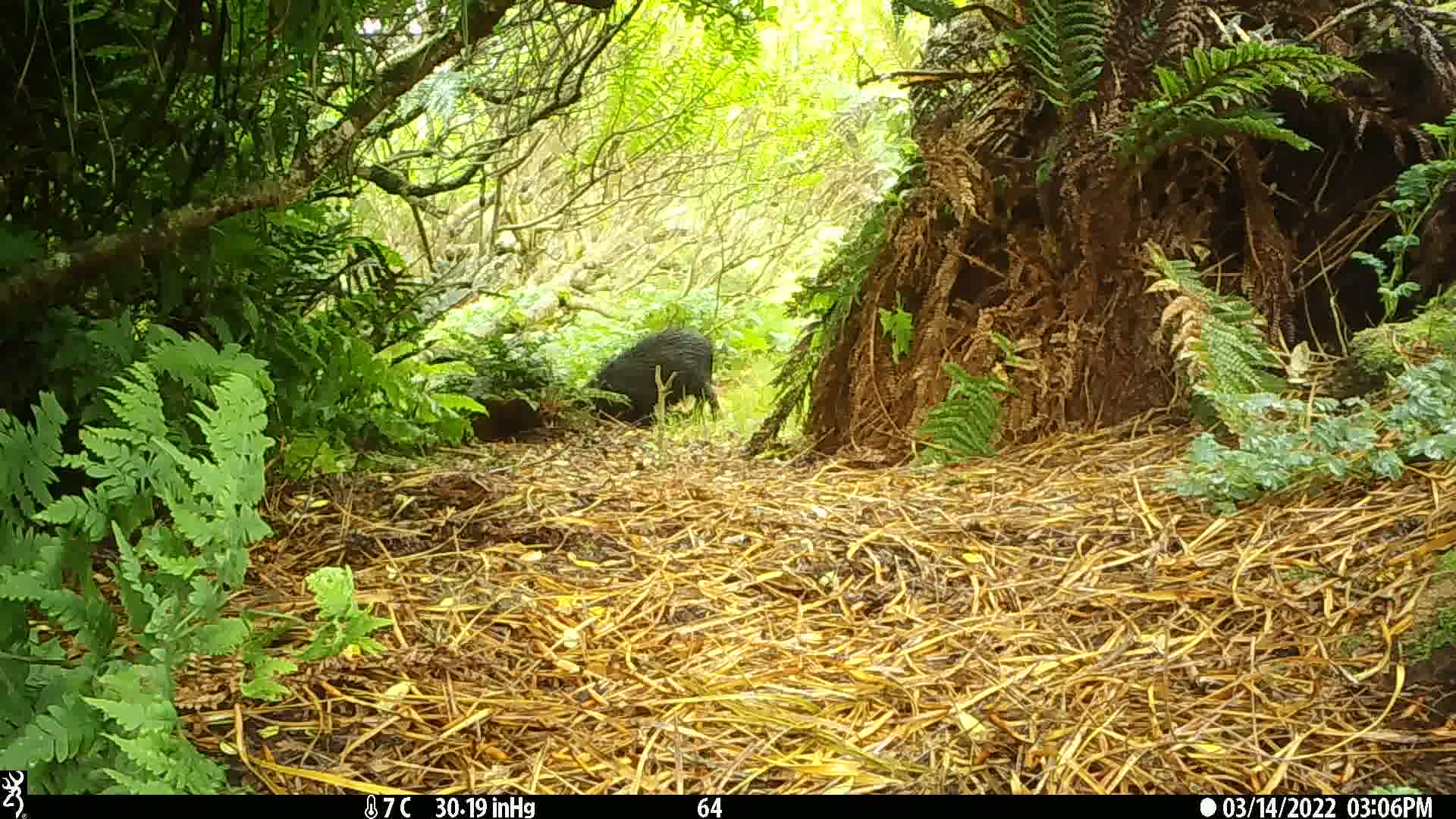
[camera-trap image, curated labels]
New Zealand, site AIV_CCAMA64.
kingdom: Animalia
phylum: Chordata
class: Mammalia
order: Artiodactyla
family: Suidae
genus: Sus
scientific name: Sus scrofa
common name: pig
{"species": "pig (Sus scrofa)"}